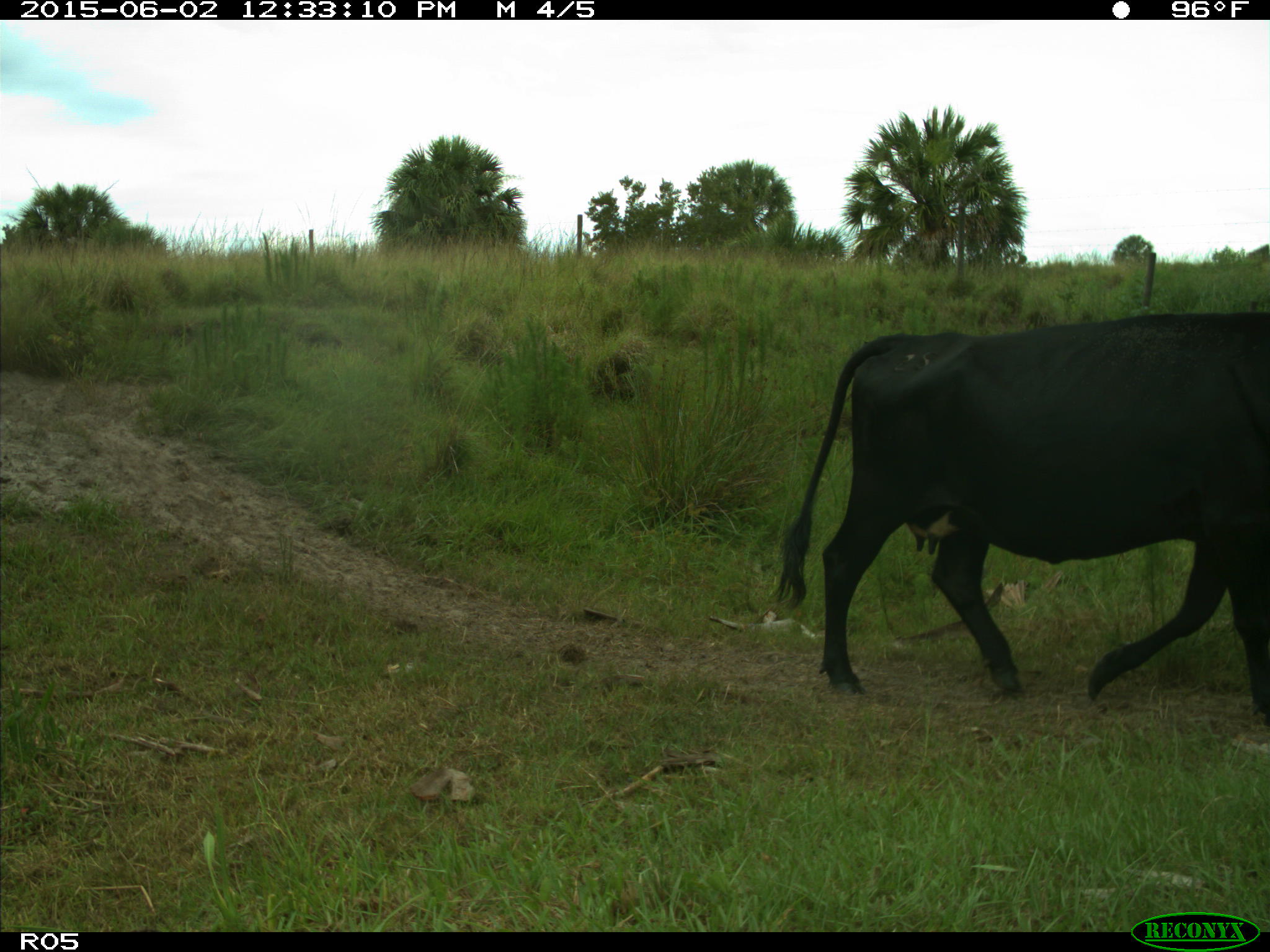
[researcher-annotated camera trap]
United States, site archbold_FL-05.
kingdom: Animalia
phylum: Chordata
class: Mammalia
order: Artiodactyla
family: Bovidae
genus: Bos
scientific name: Bos taurus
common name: domestic cow